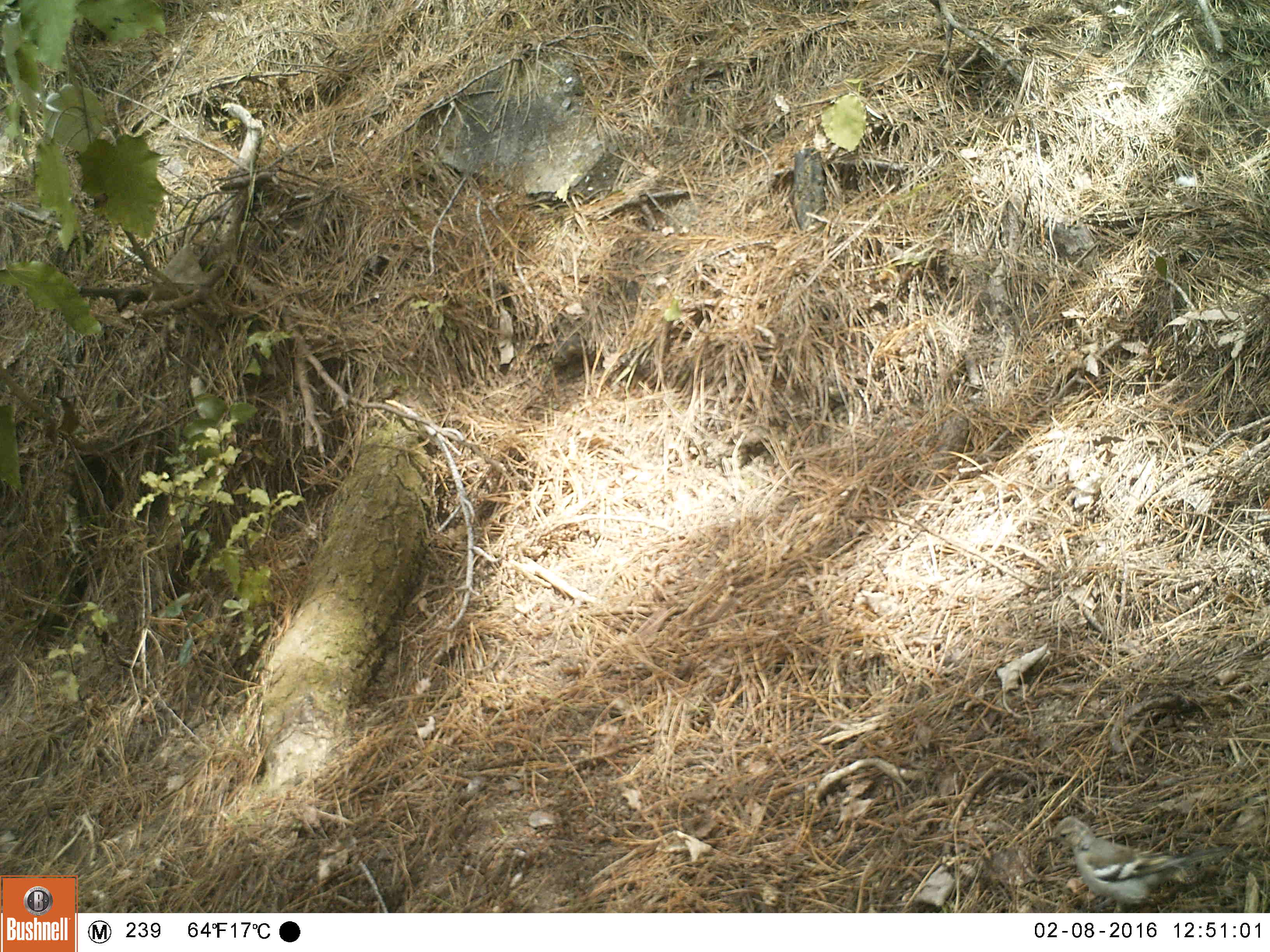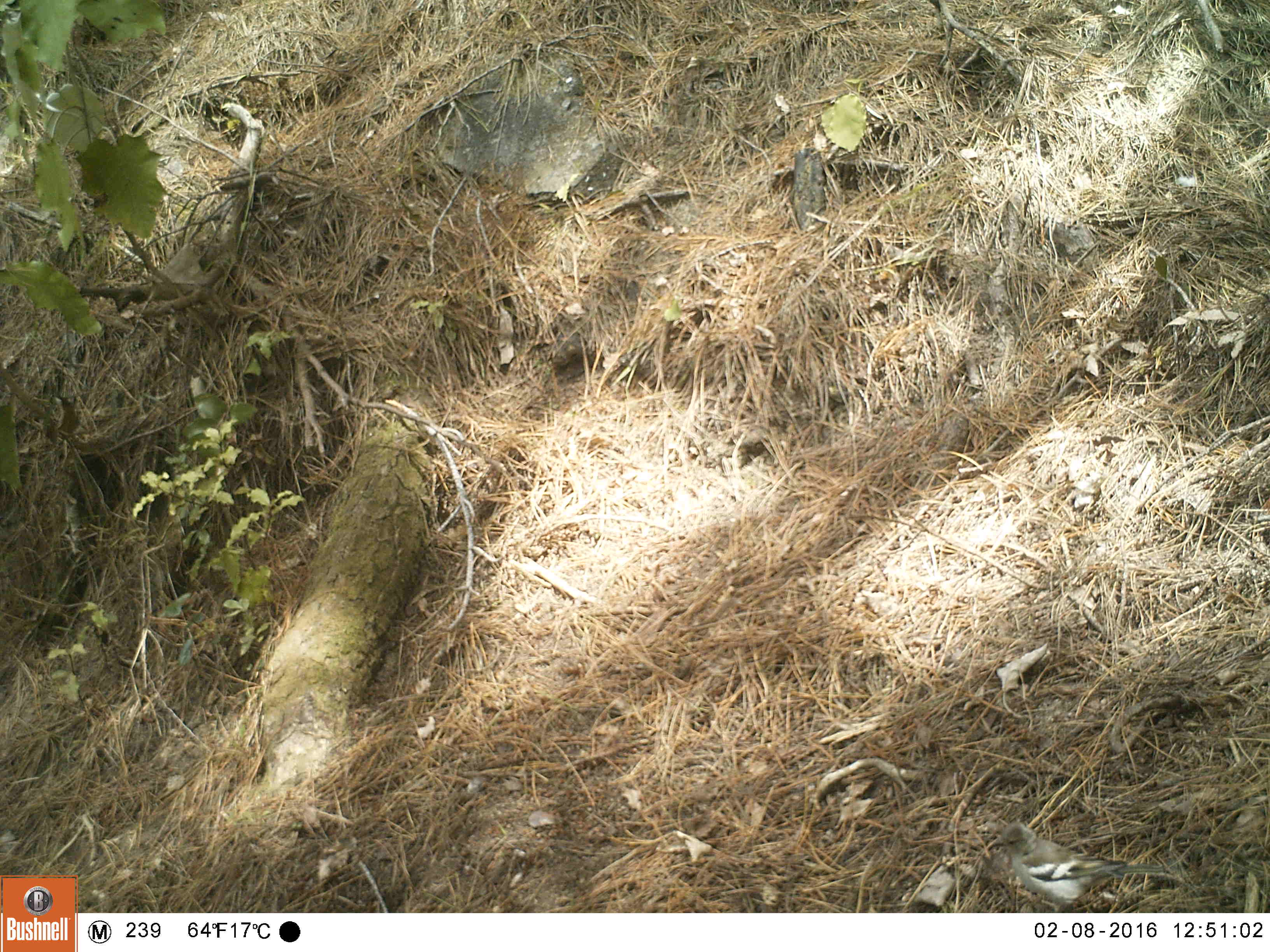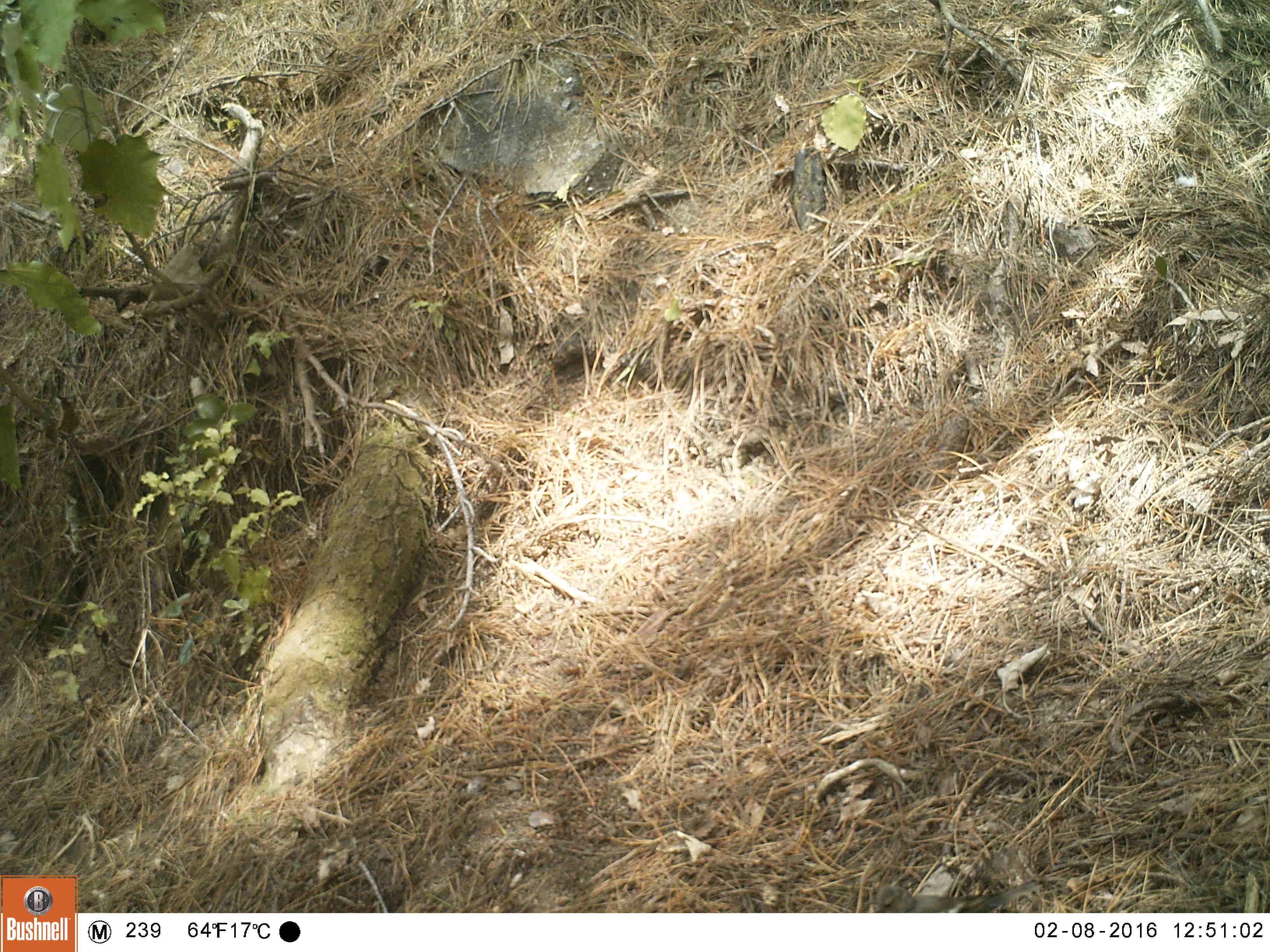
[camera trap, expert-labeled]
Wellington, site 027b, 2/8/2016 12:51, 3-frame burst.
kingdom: Animalia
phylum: Chordata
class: Aves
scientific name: Aves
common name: bird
Bird (Aves).